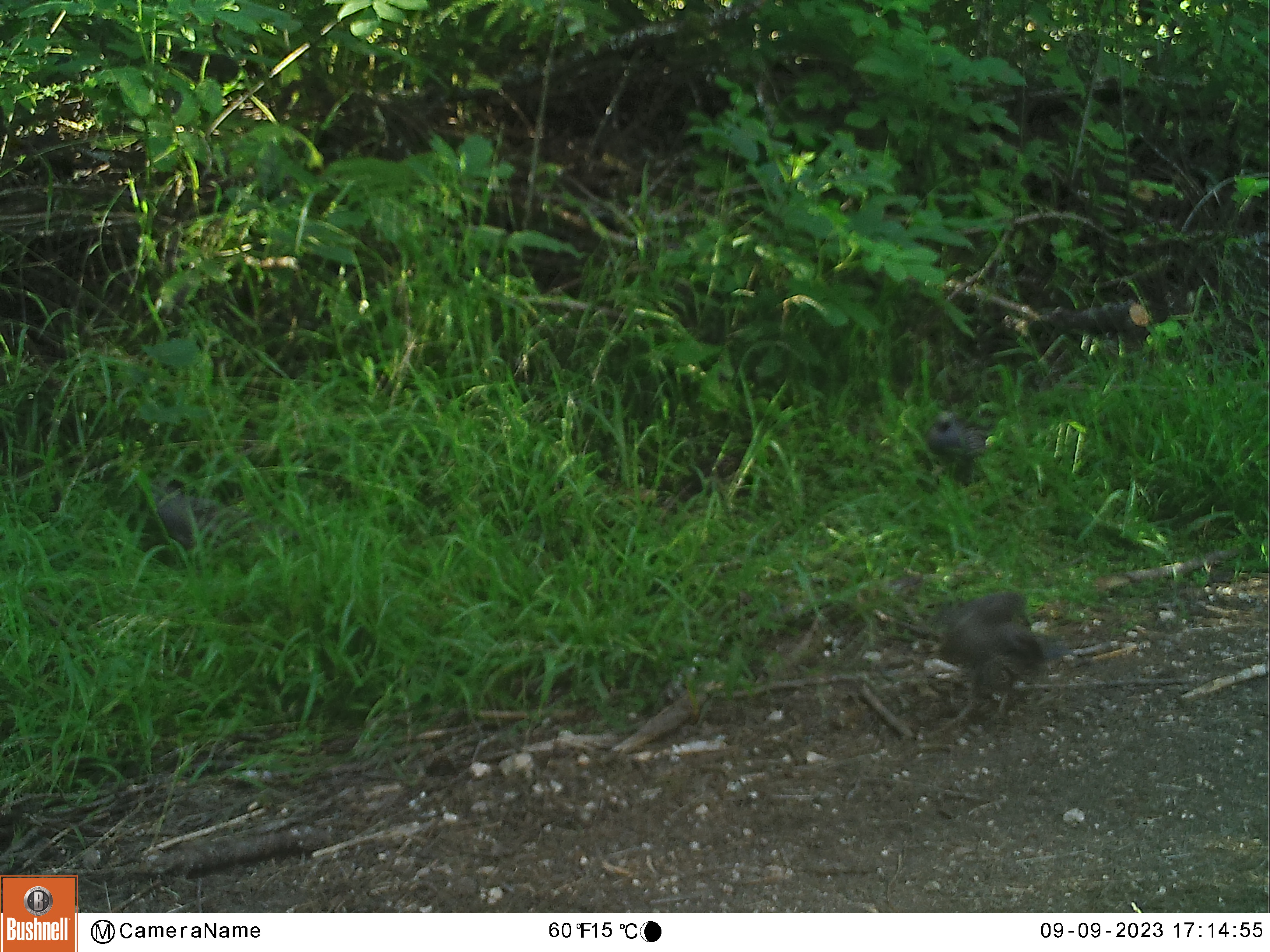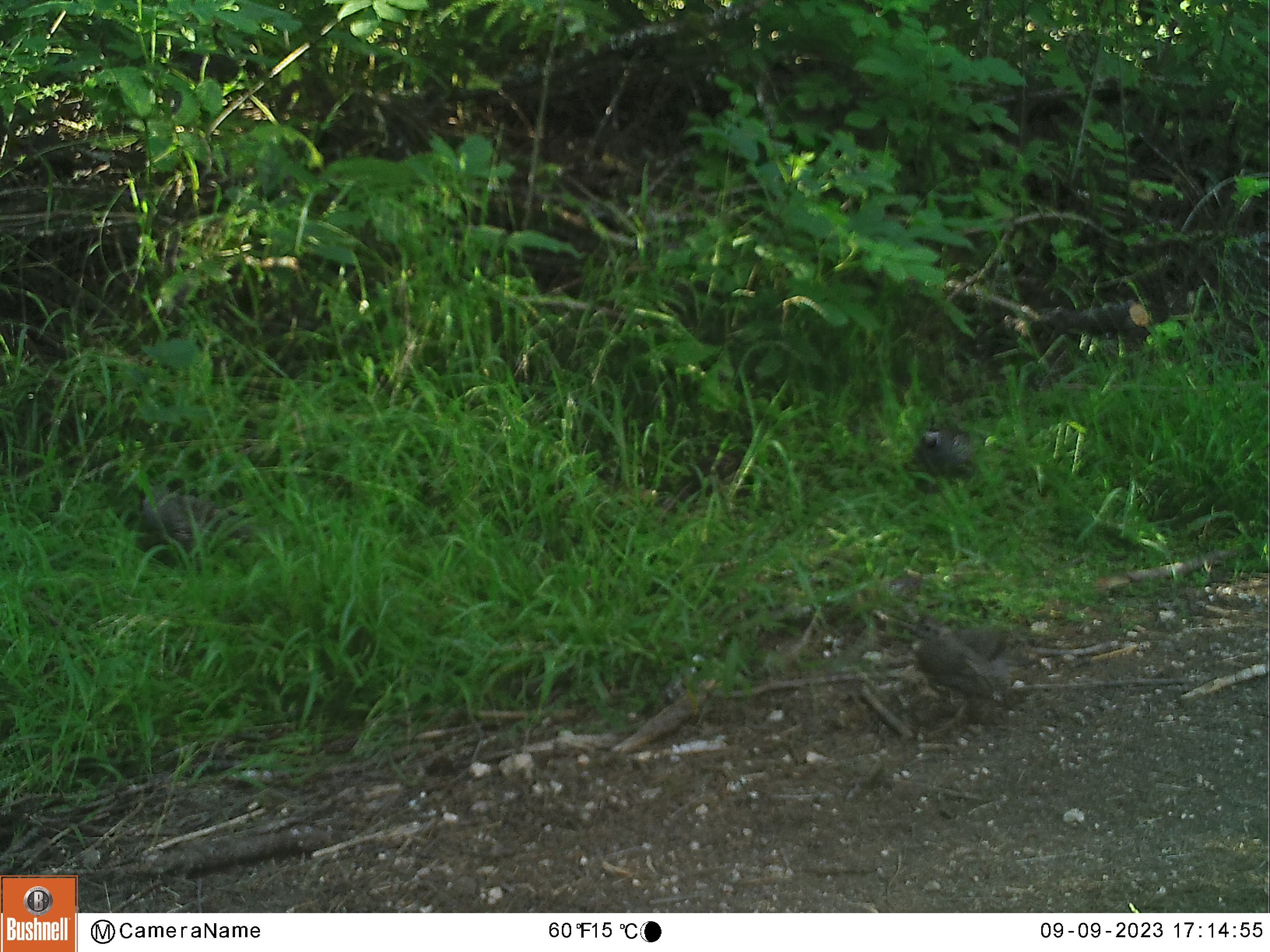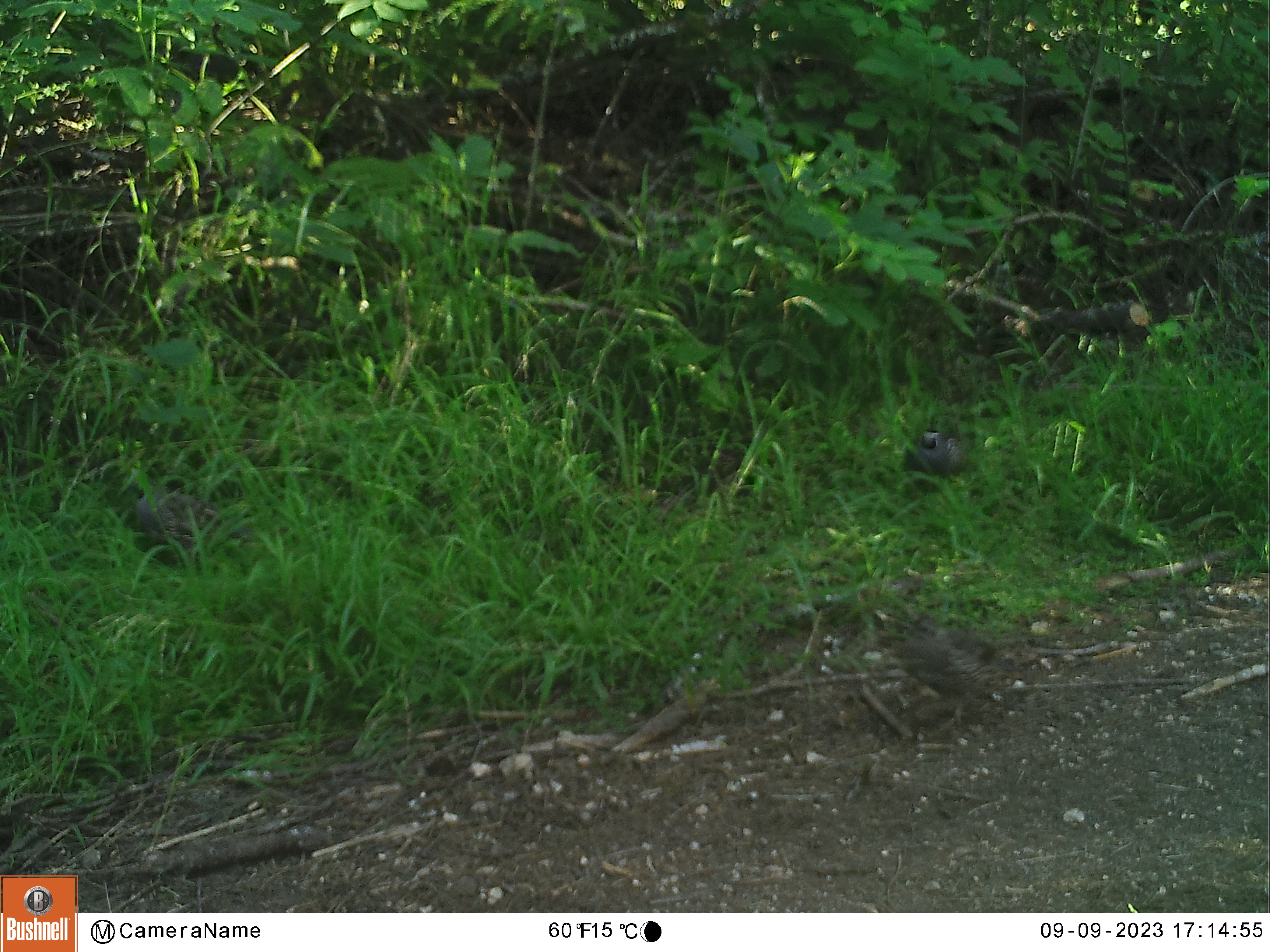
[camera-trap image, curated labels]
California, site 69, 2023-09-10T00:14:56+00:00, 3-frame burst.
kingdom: Animalia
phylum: Chordata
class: Aves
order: Galliformes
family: Odontophoridae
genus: Callipepla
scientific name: Callipepla californica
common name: california quail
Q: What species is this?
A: California quail (Callipepla californica).